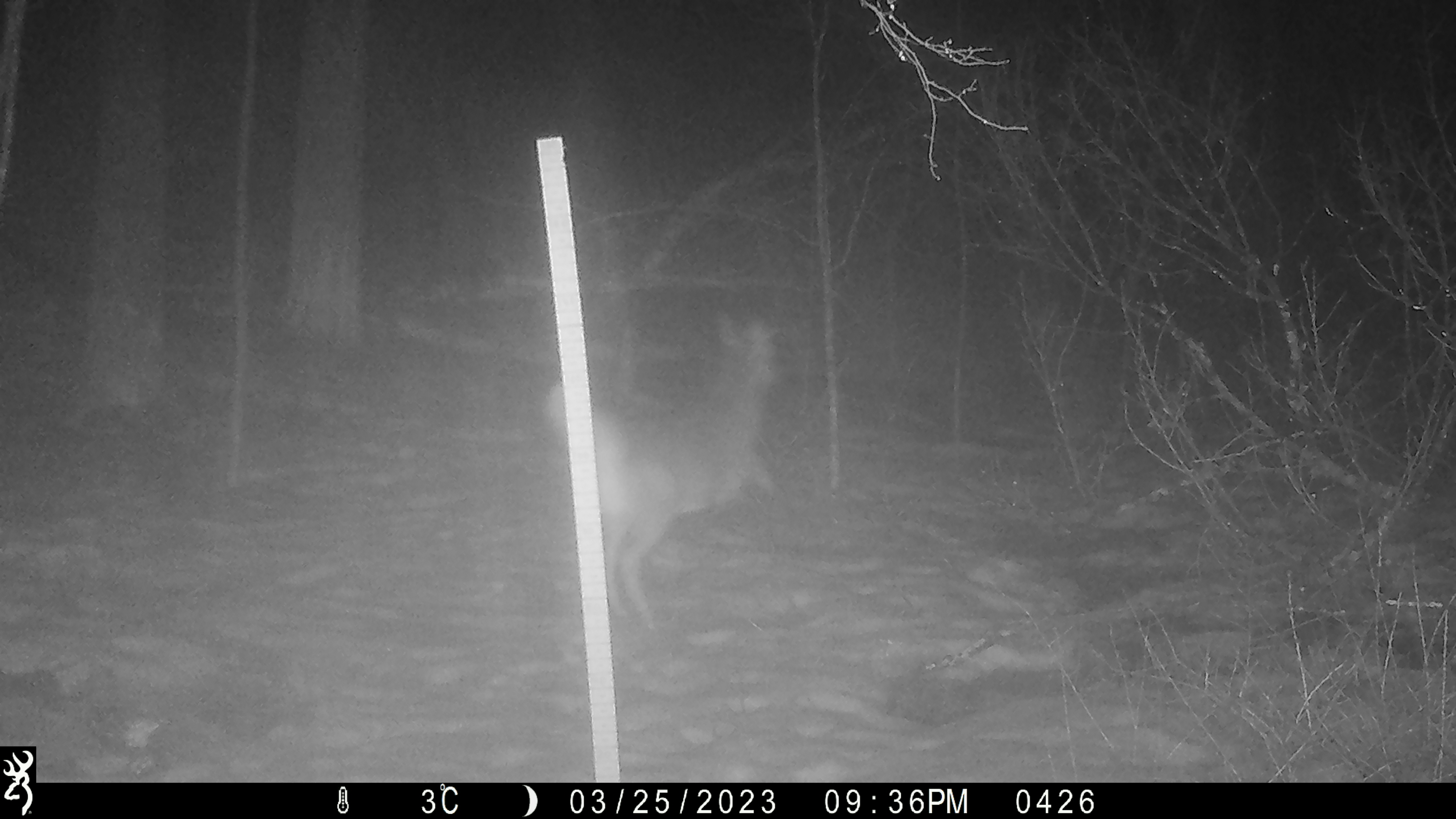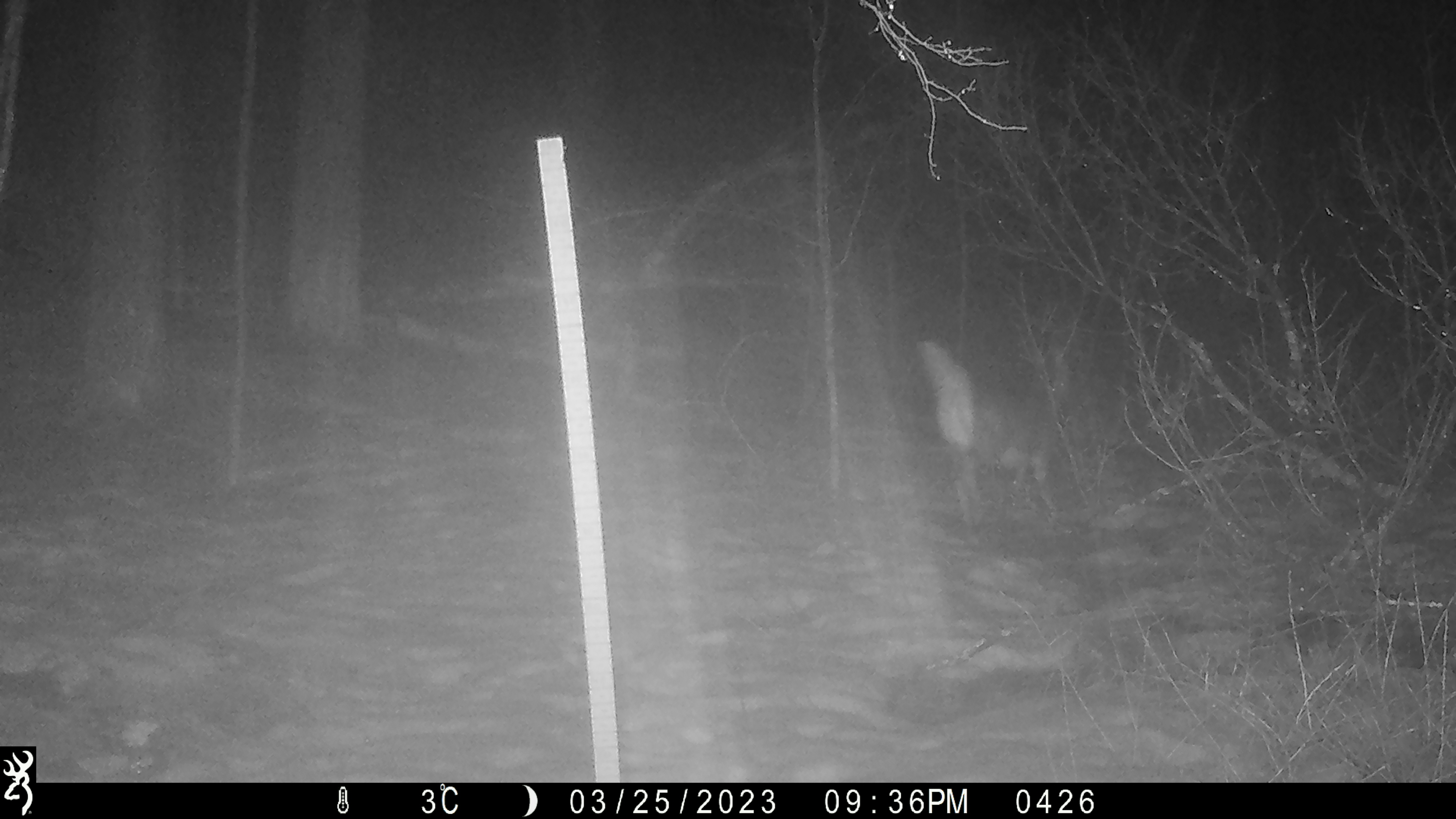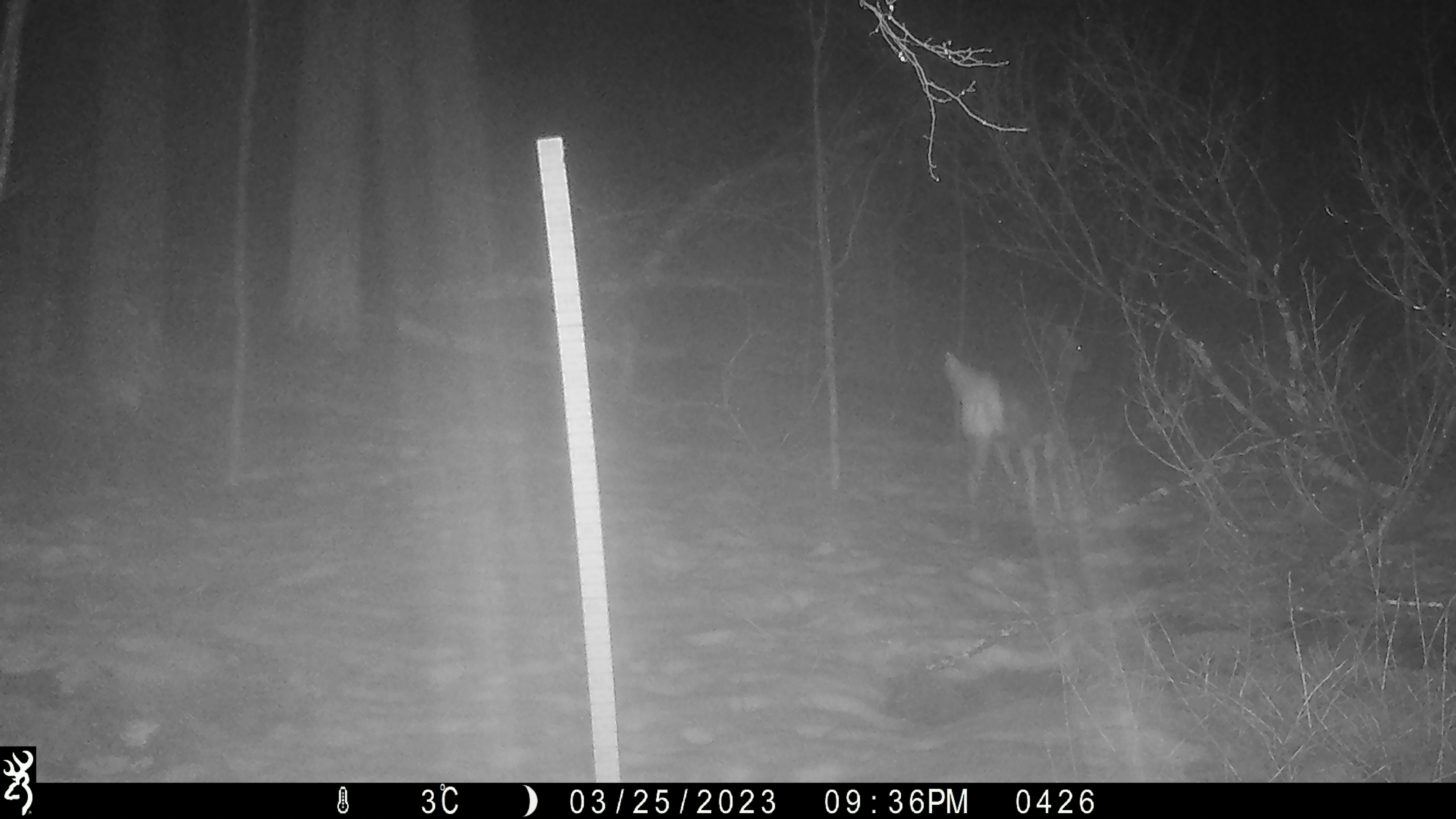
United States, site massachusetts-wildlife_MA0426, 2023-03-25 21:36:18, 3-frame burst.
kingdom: Animalia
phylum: Chordata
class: Mammalia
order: Artiodactyla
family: Cervidae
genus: Odocoileus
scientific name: Odocoileus virginianus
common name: white-tailed deer